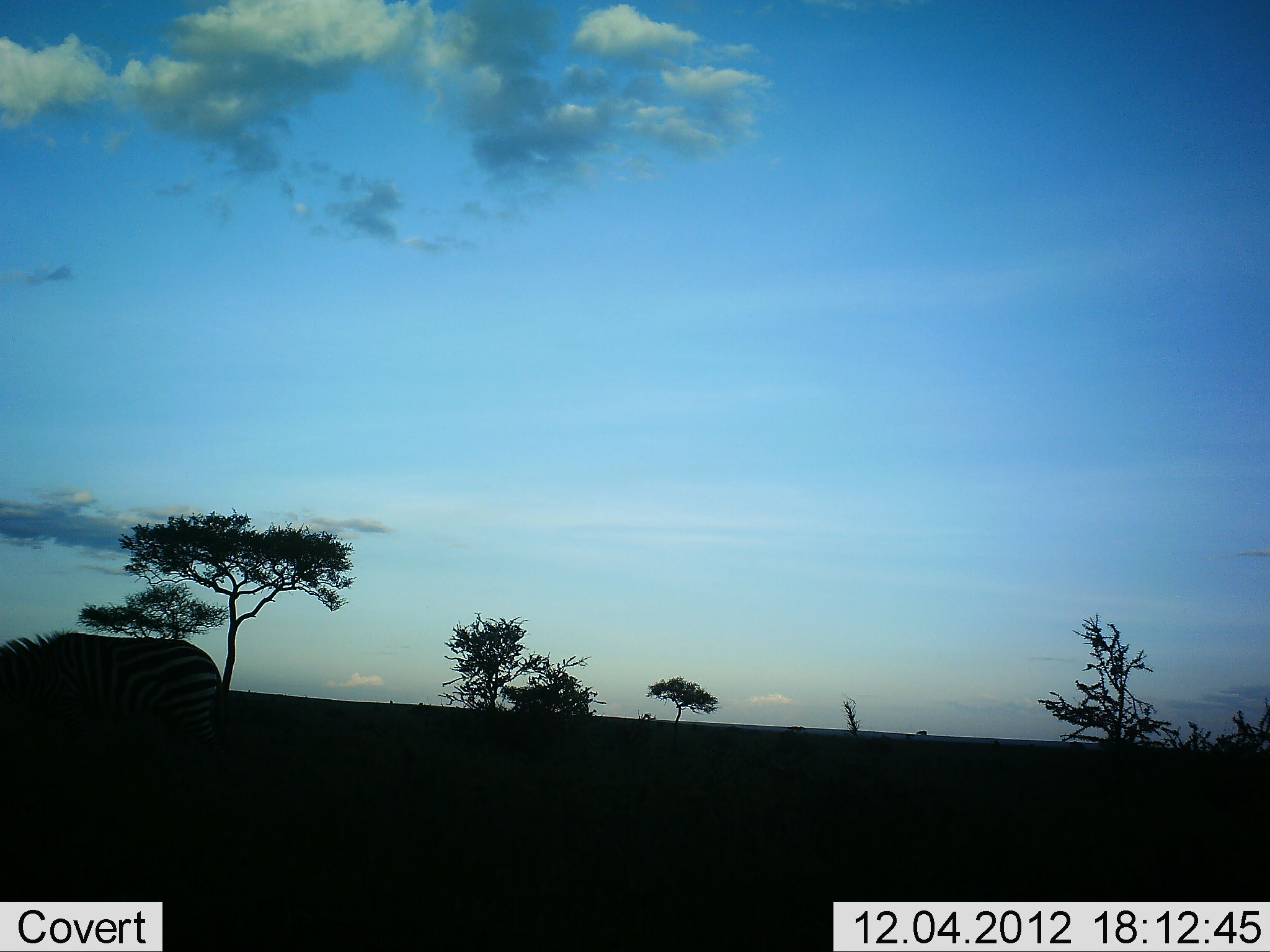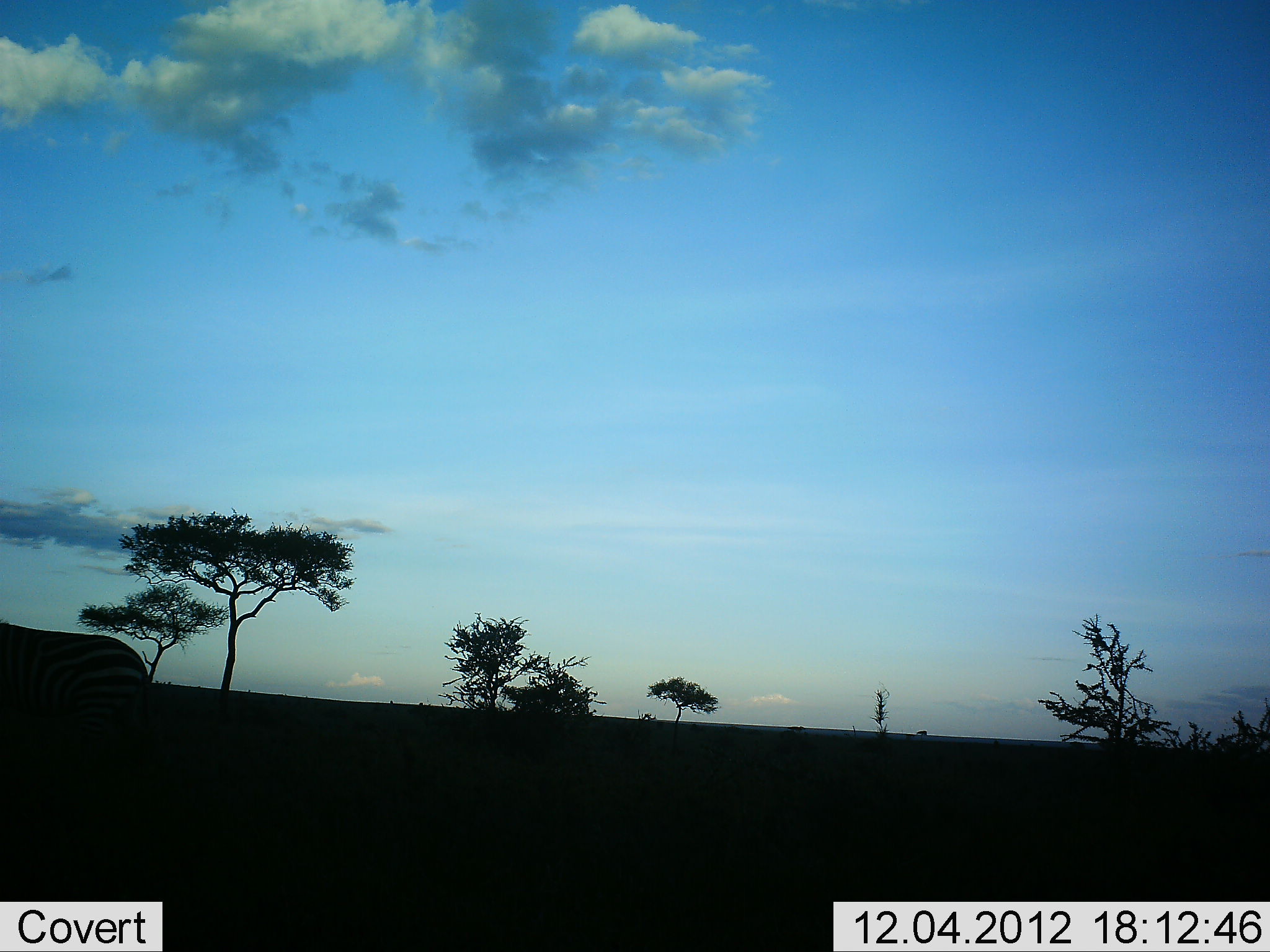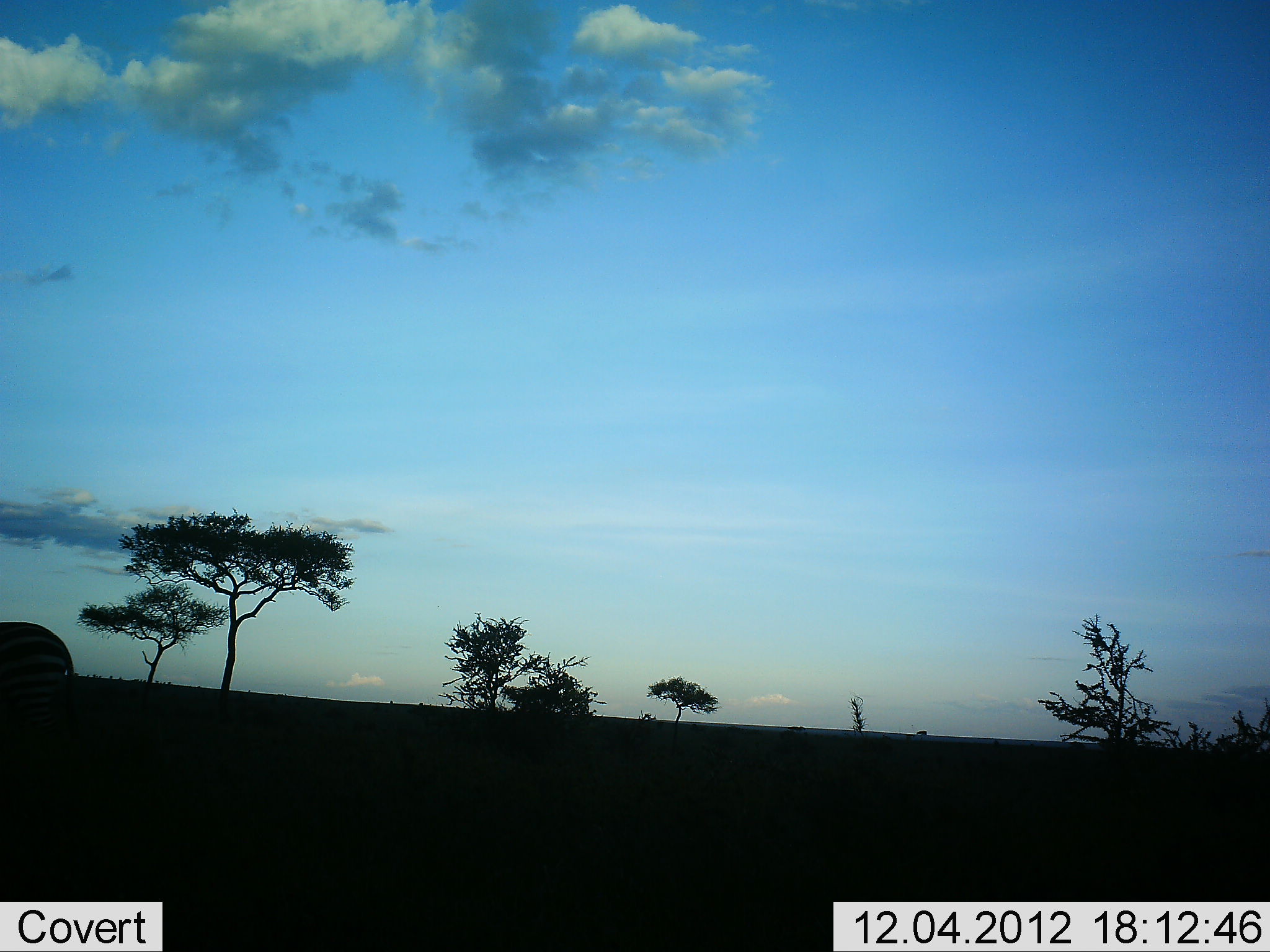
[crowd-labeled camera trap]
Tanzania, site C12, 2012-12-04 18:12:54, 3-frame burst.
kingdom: Animalia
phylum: Chordata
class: Mammalia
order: Perissodactyla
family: Equidae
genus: Equus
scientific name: Equus quagga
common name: plains zebra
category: zebra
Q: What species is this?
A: Zebra (plains zebra) (Equus quagga).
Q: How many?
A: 1.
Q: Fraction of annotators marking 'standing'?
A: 40%.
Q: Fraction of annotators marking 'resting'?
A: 0%.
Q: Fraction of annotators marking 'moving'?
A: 0%.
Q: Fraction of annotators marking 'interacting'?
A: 0%.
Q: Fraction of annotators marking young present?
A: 0%.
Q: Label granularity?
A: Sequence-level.